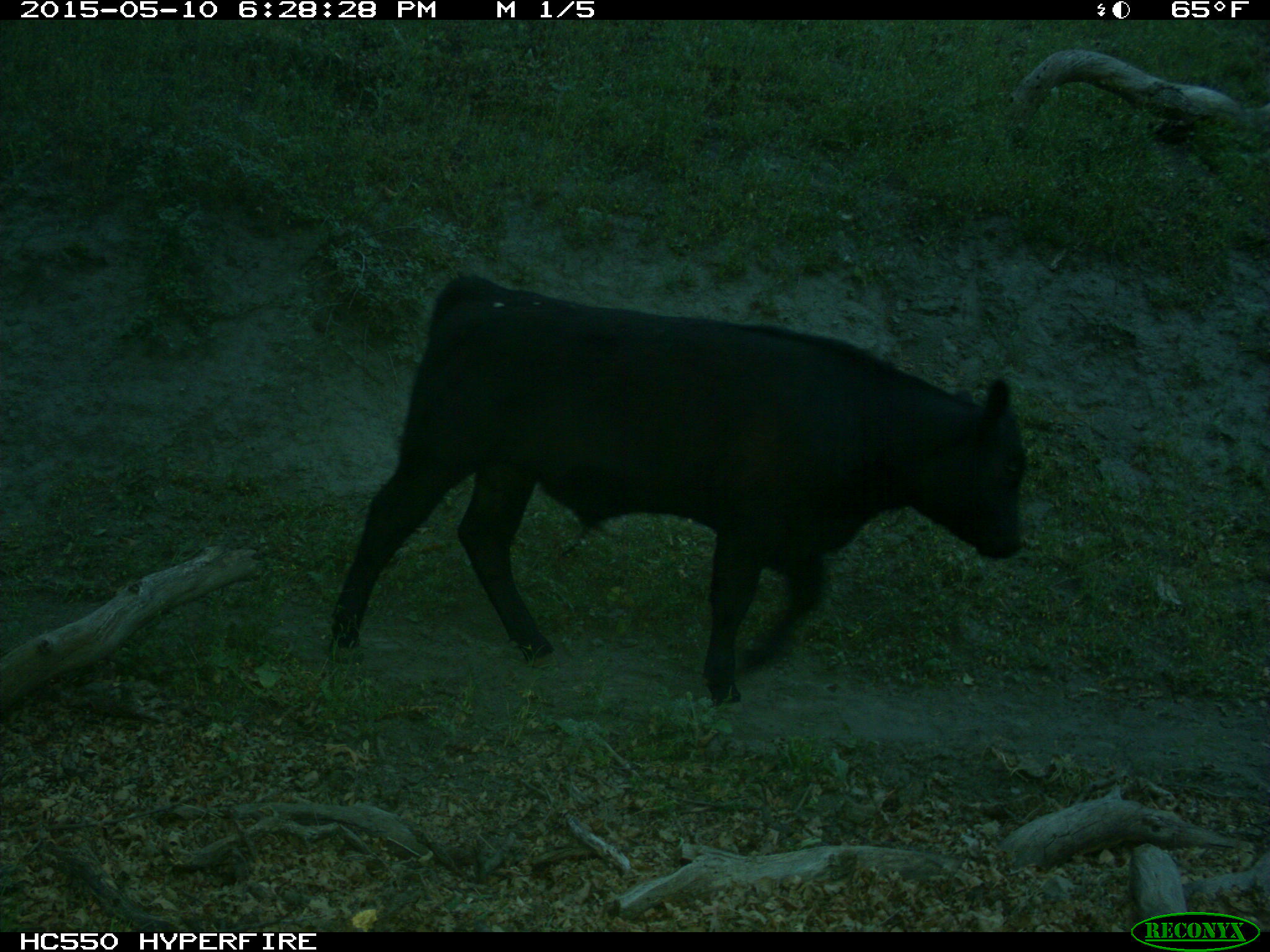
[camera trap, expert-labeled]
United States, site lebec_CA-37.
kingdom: Animalia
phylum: Chordata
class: Mammalia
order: Artiodactyla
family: Bovidae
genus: Bos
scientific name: Bos taurus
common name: domestic cow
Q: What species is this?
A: Bos taurus (domestic cow).